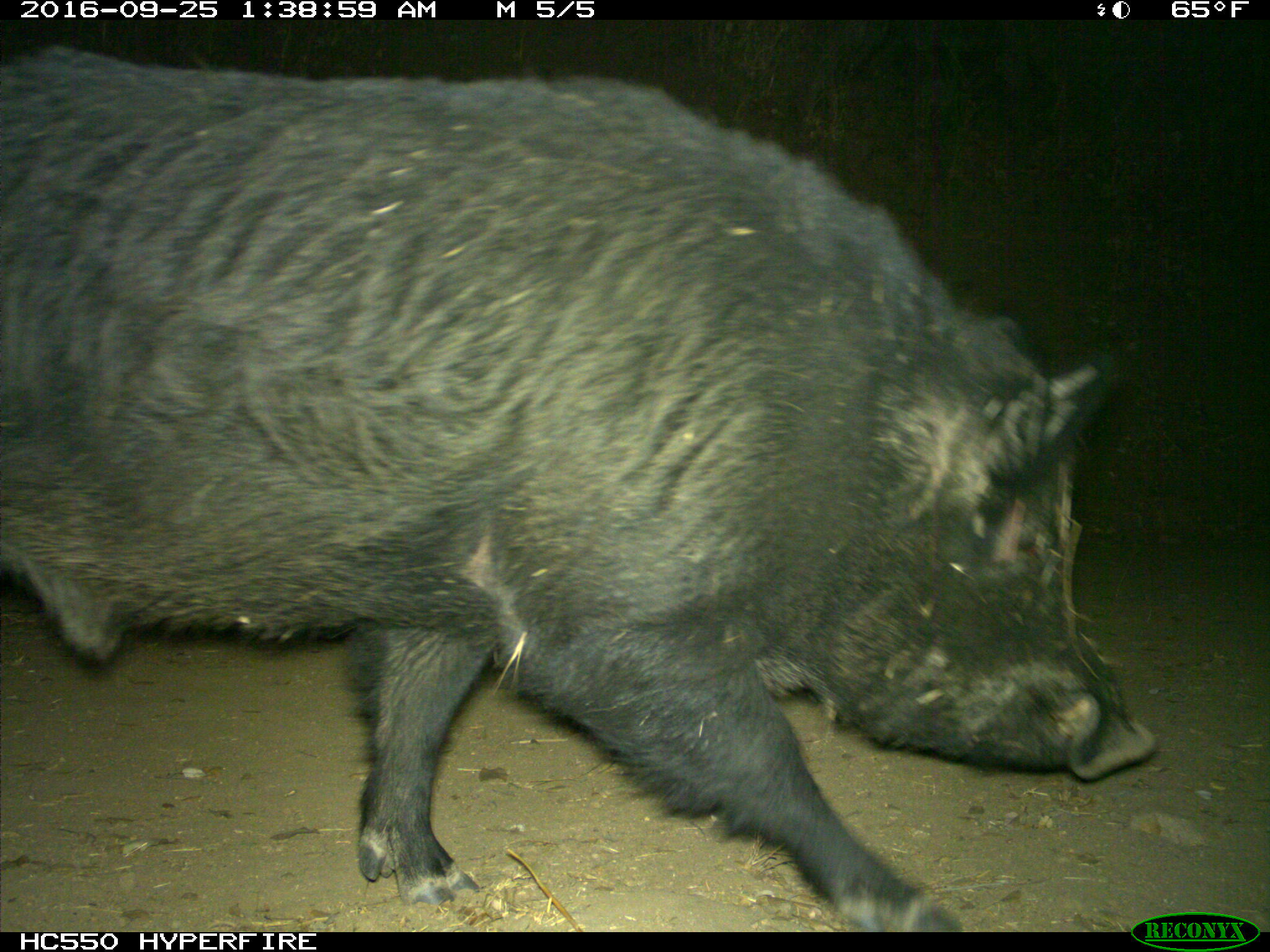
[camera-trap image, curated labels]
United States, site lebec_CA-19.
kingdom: Animalia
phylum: Chordata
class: Mammalia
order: Artiodactyla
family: Suidae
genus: Sus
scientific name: Sus scrofa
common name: wild boar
Sus scrofa (wild boar).